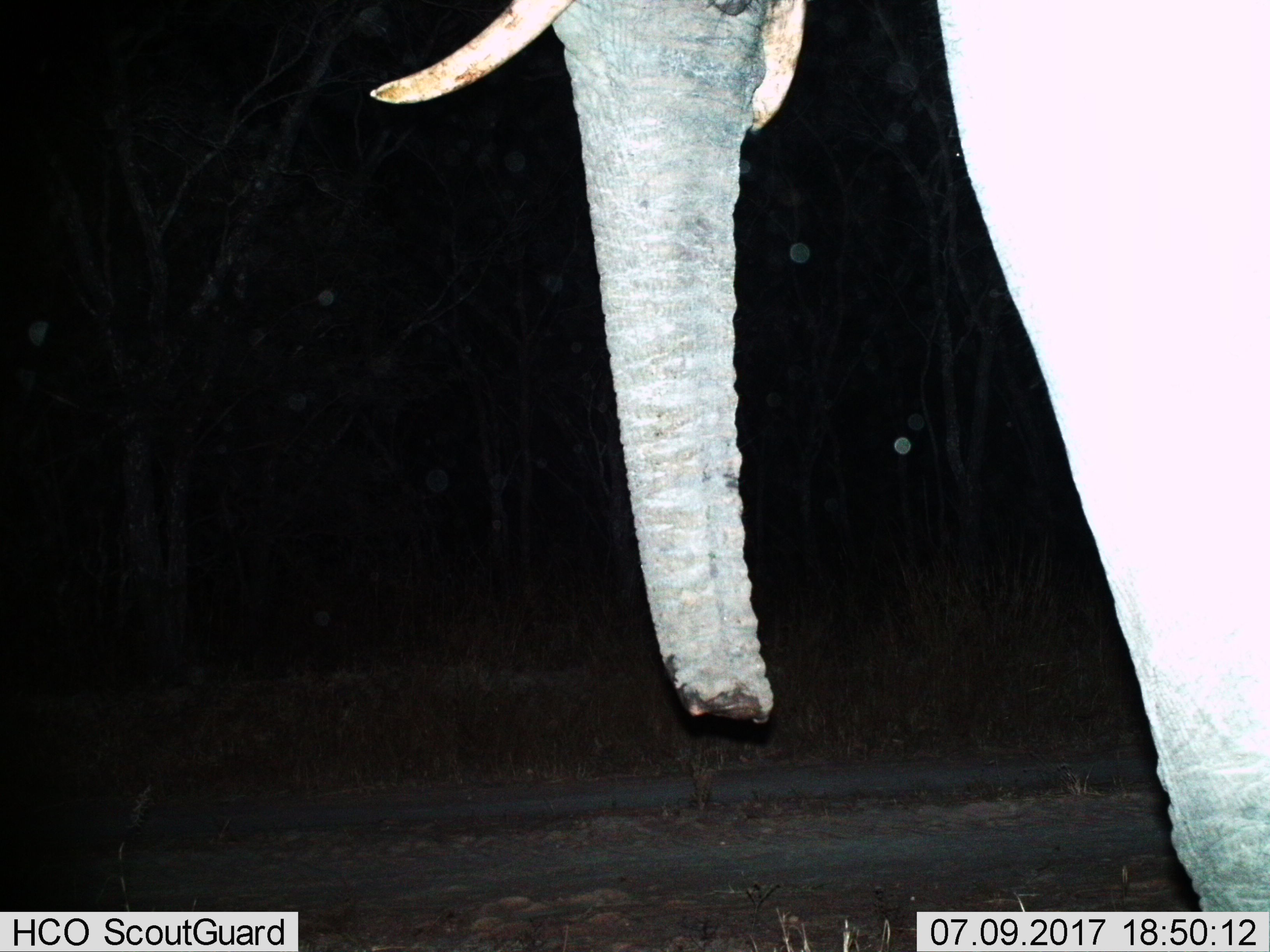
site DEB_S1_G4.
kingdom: Animalia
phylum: Chordata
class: Mammalia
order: Proboscidea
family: Elephantidae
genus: Loxodonta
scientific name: Loxodonta africana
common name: african bush elephant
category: elephant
Elephant (african bush elephant) (Loxodonta africana), count 1. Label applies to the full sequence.